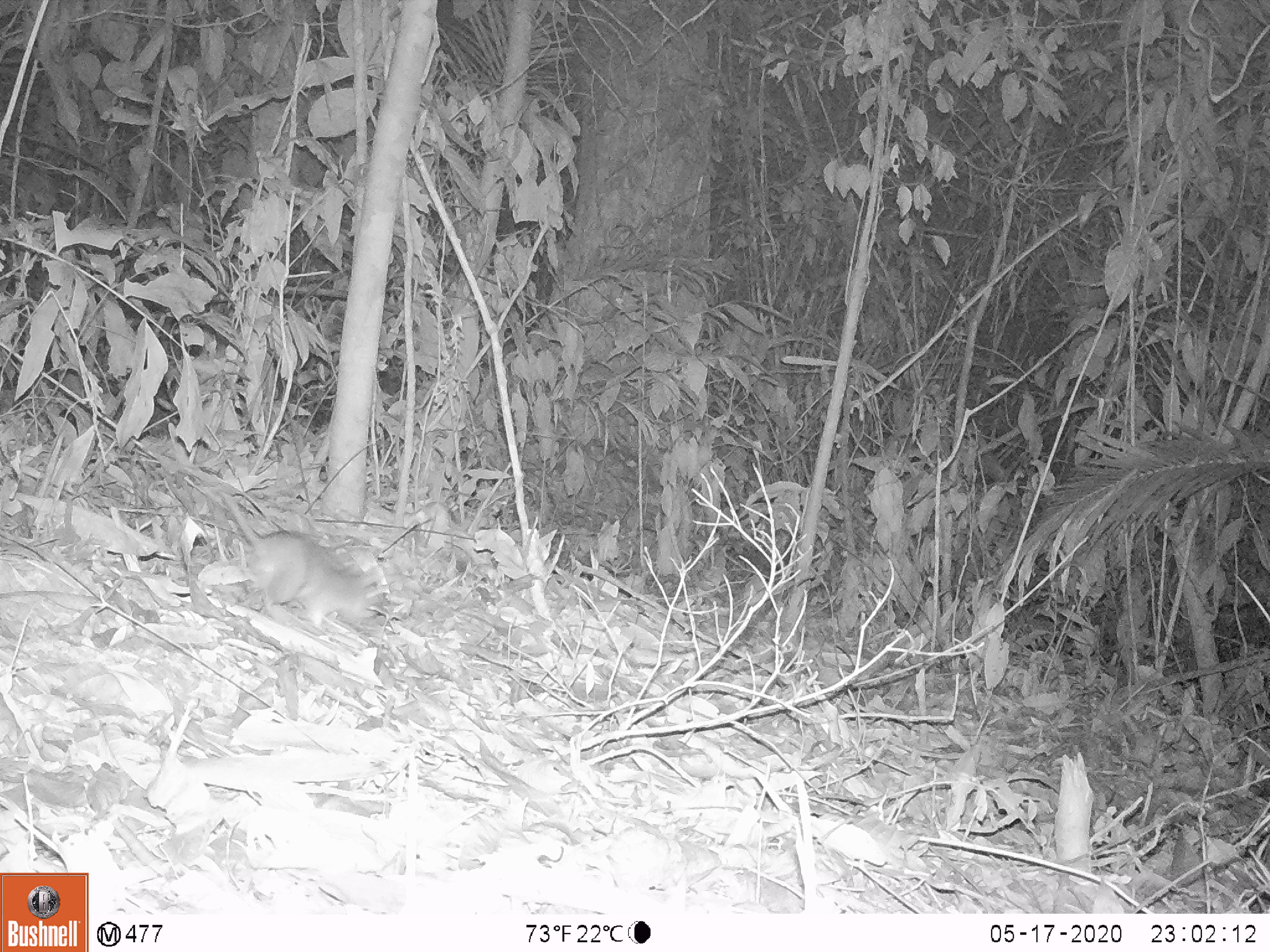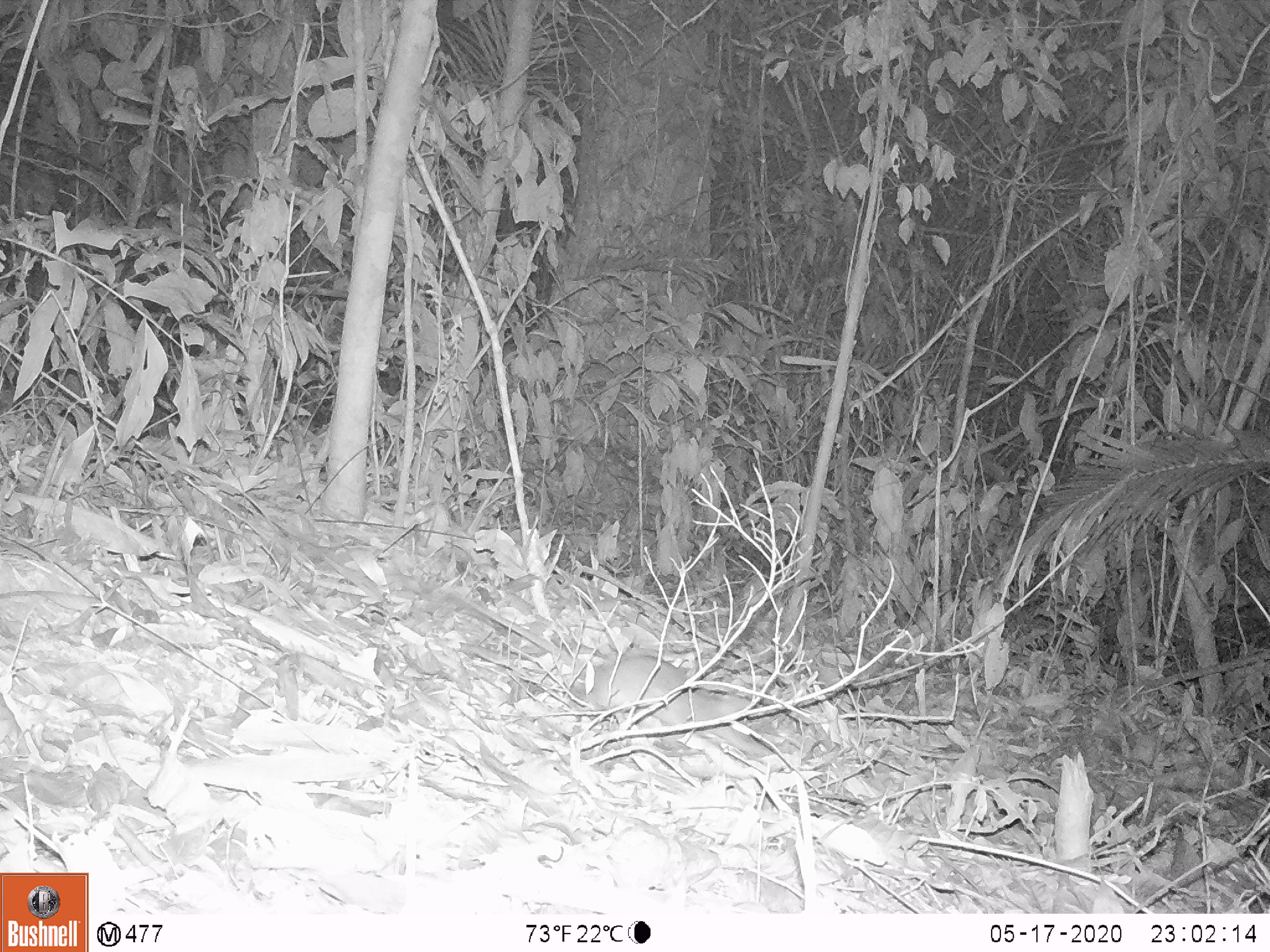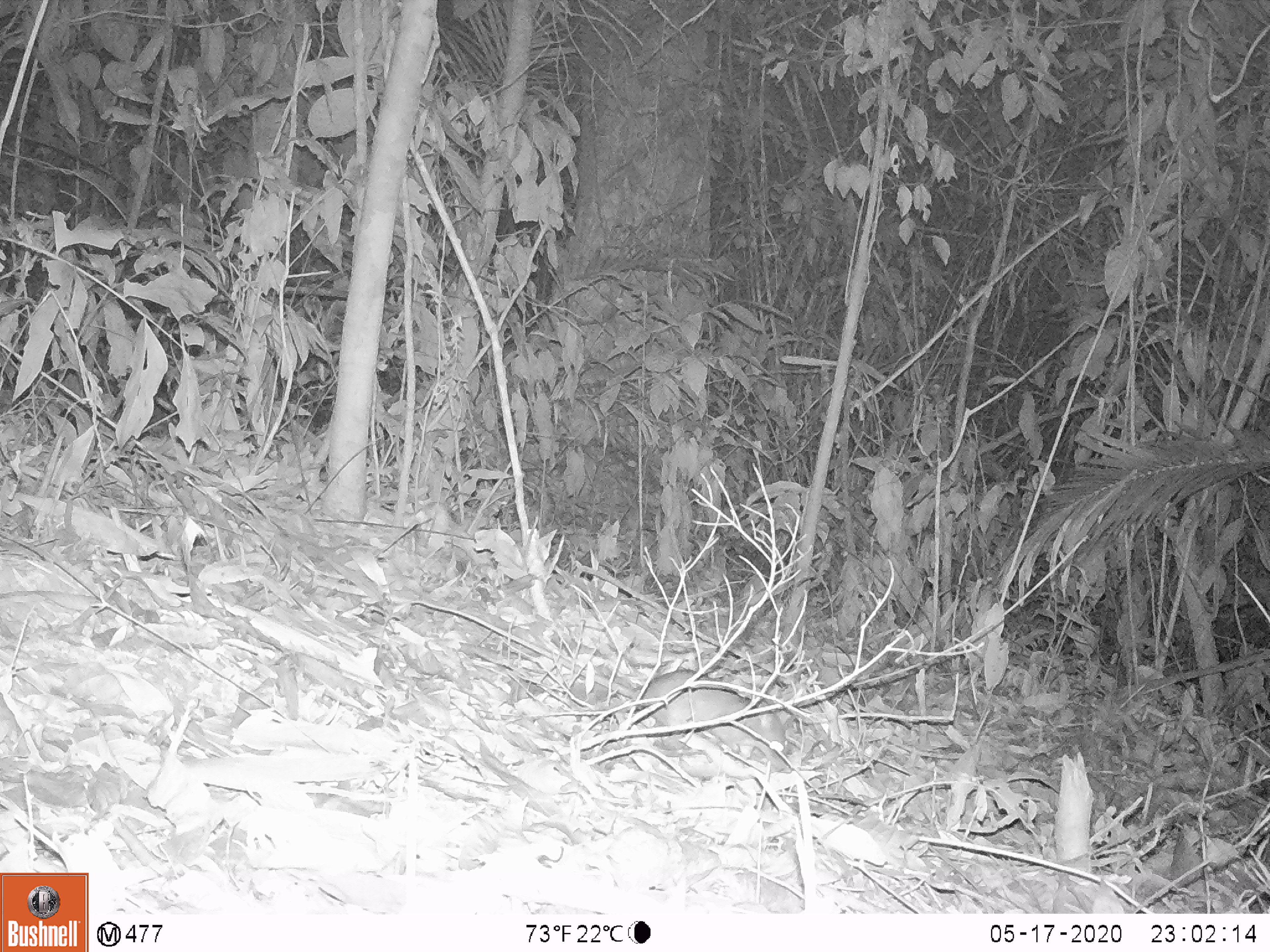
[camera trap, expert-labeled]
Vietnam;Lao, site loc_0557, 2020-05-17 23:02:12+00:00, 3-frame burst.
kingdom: Animalia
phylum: Chordata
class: Mammalia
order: Rodentia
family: Muridae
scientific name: Muridae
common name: old-world mice and rats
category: unidentified murid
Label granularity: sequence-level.